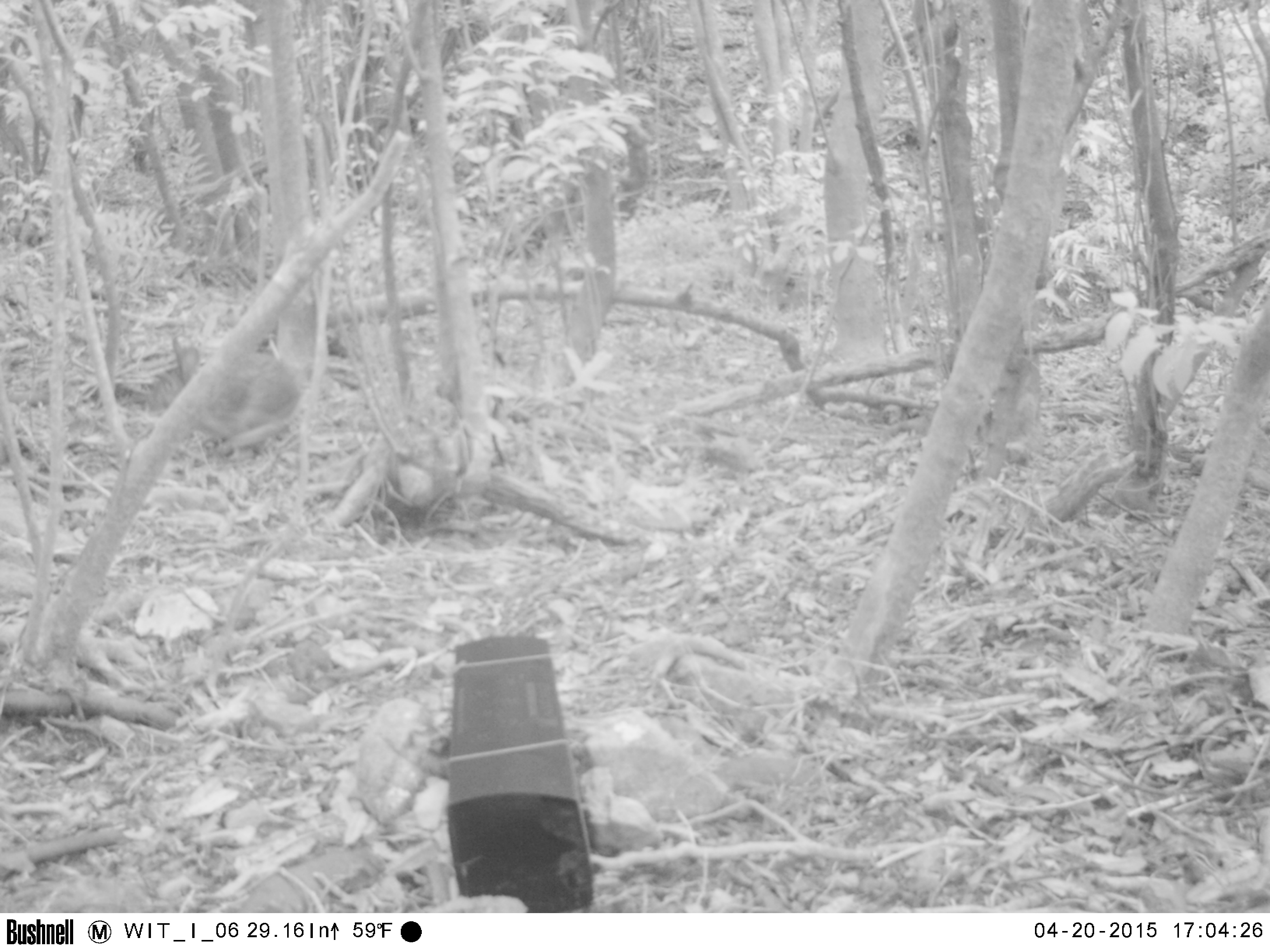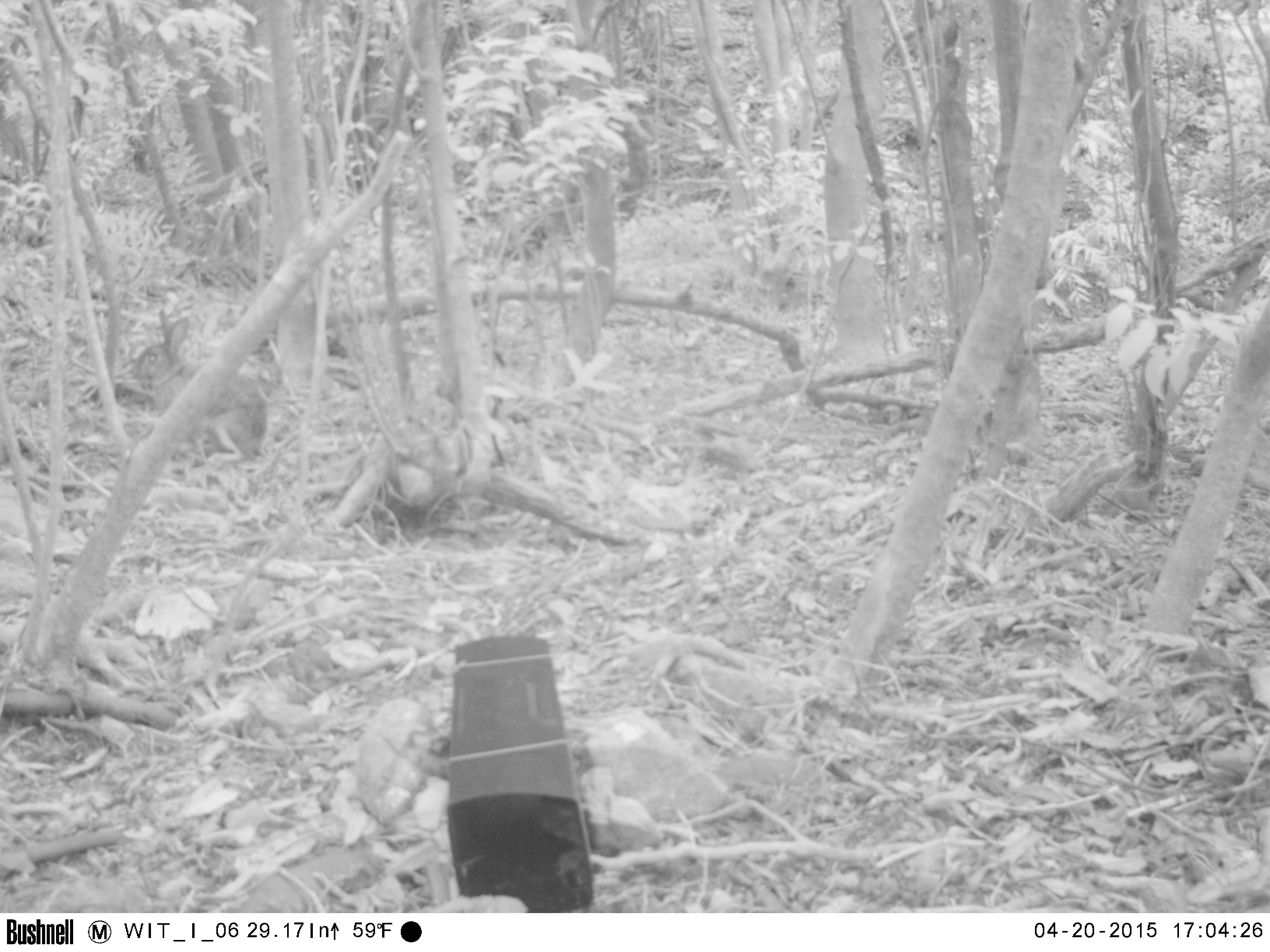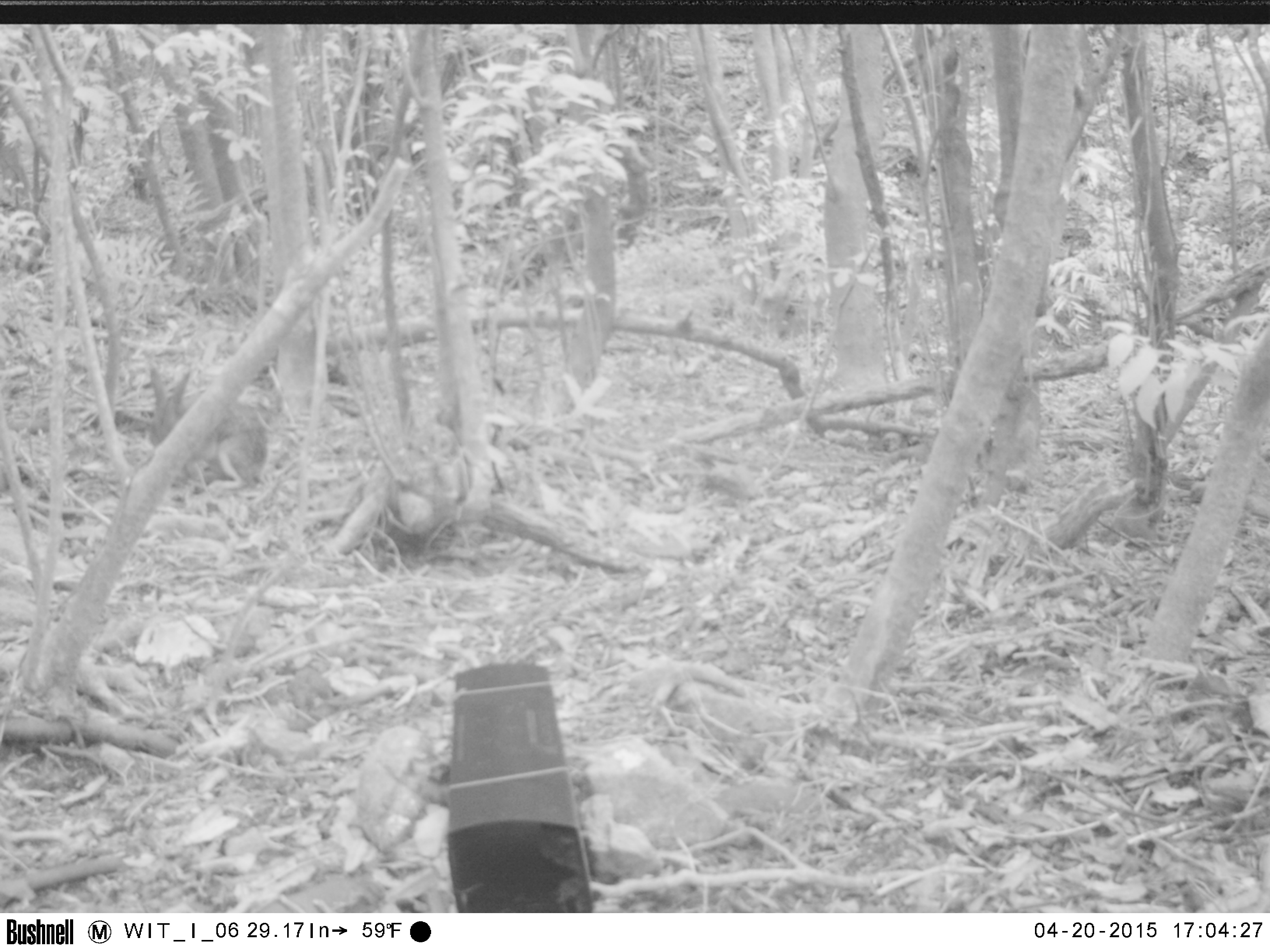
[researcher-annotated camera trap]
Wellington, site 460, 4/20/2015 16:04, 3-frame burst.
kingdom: Animalia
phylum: Chordata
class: Mammalia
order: Lagomorpha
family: Leporidae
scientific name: Leporidae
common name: rabbit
Rabbit (Leporidae).